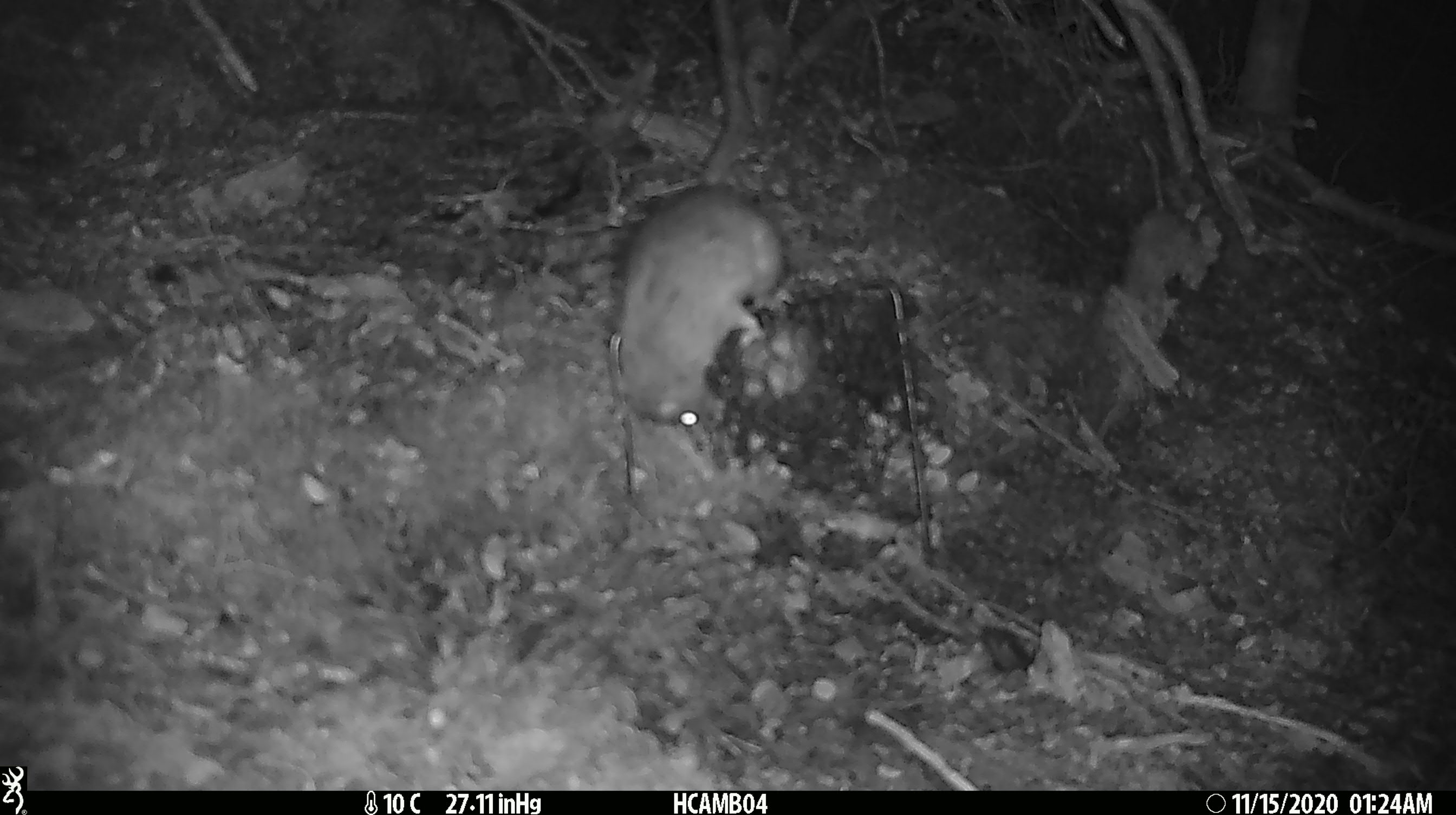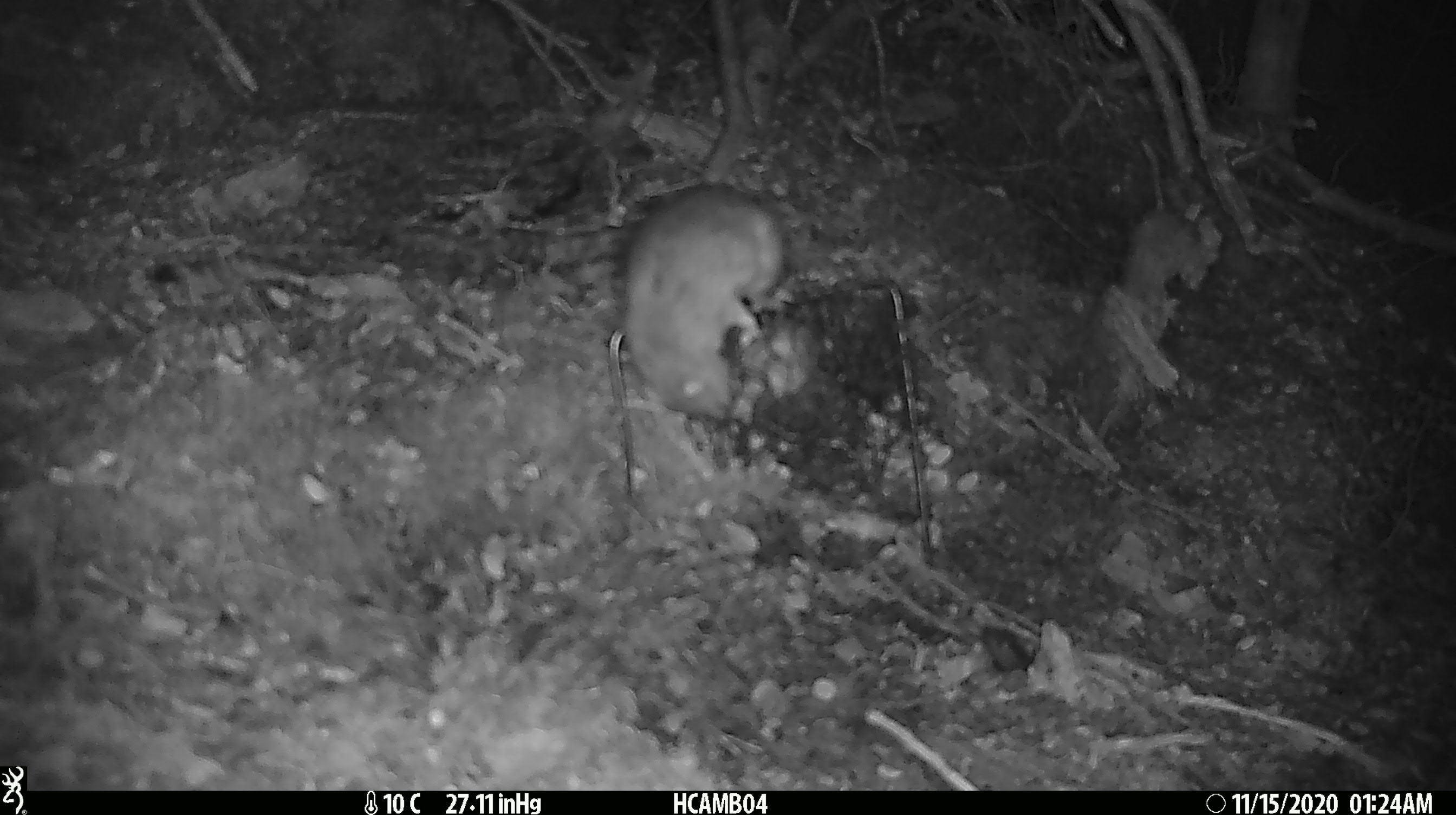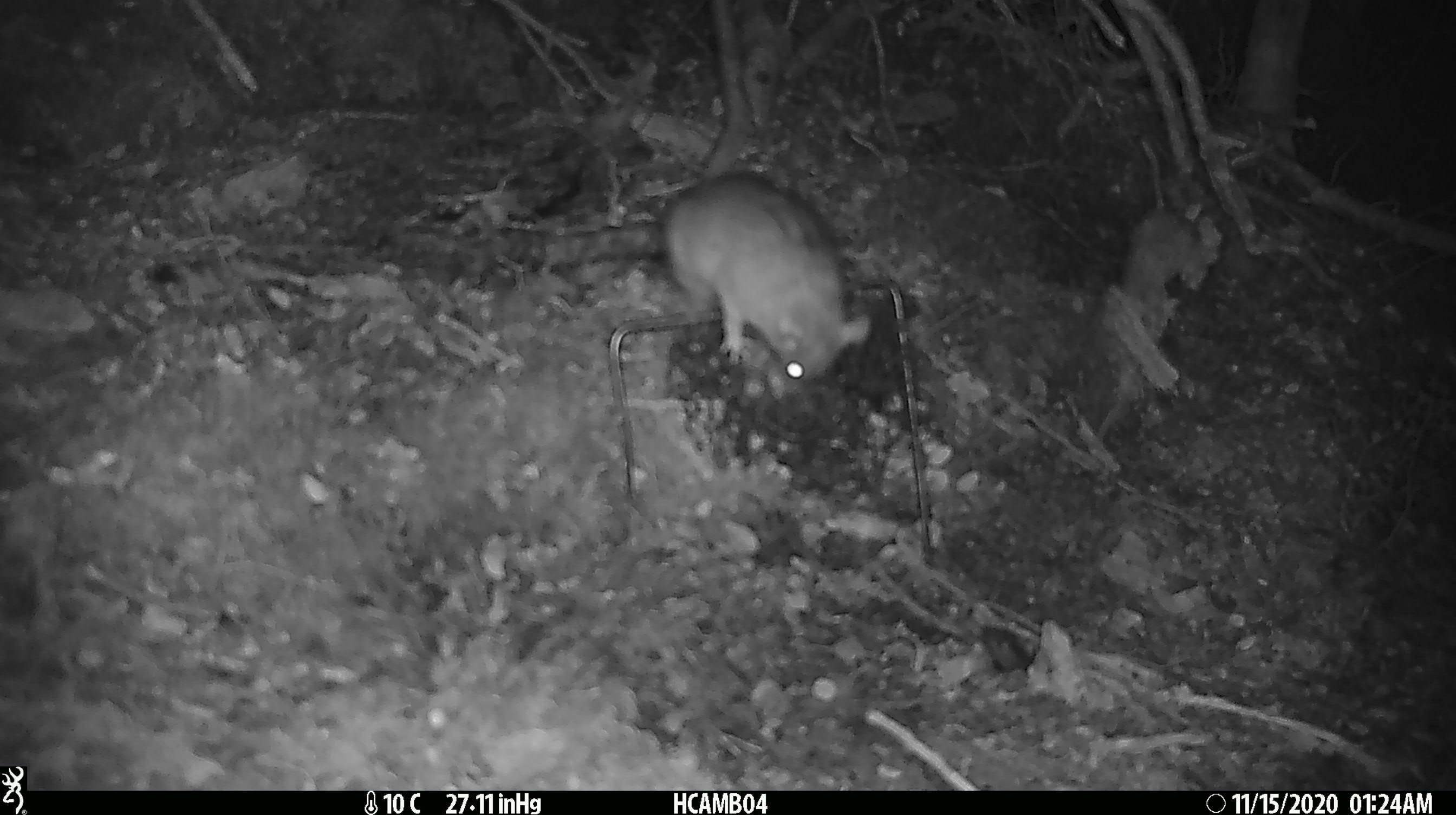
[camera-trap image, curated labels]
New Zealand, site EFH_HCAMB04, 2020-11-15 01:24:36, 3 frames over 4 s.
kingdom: Animalia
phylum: Chordata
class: Mammalia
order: Rodentia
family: Muridae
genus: Rattus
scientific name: Rattus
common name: rat